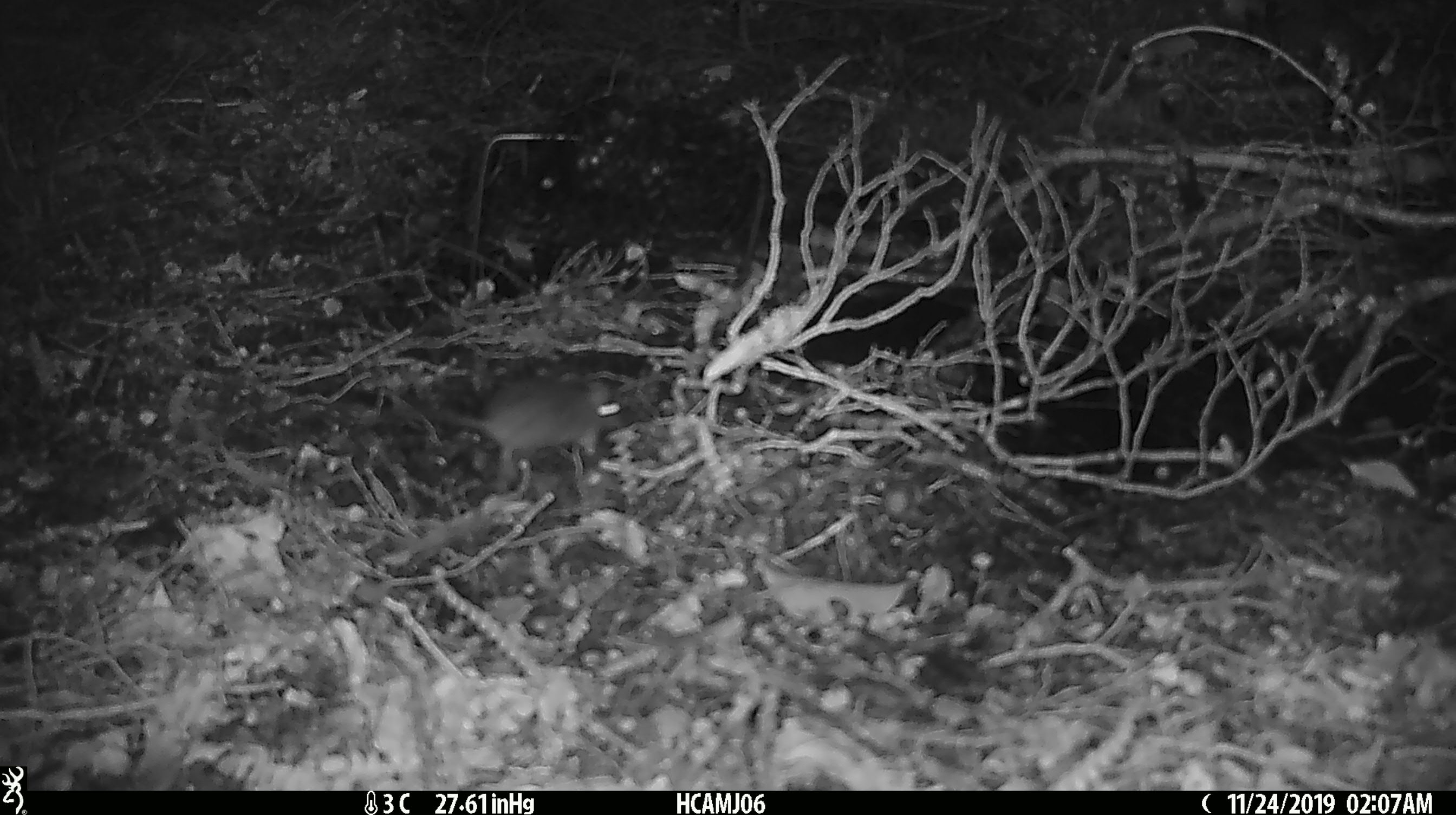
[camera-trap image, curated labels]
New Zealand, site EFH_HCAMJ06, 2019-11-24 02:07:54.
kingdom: Animalia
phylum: Chordata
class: Mammalia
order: Rodentia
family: Muridae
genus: Mus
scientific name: Mus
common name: mouse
Mouse (Mus).